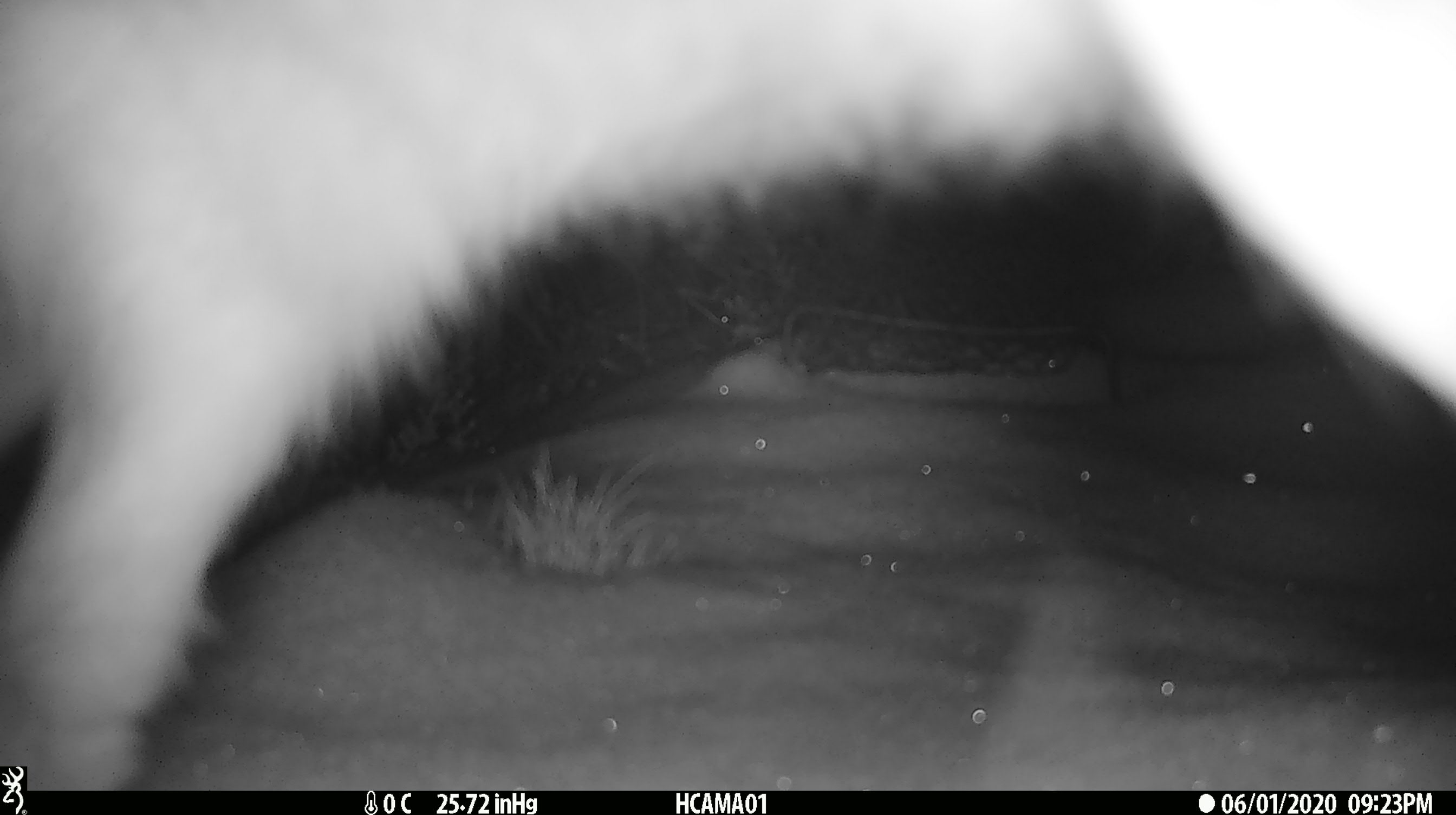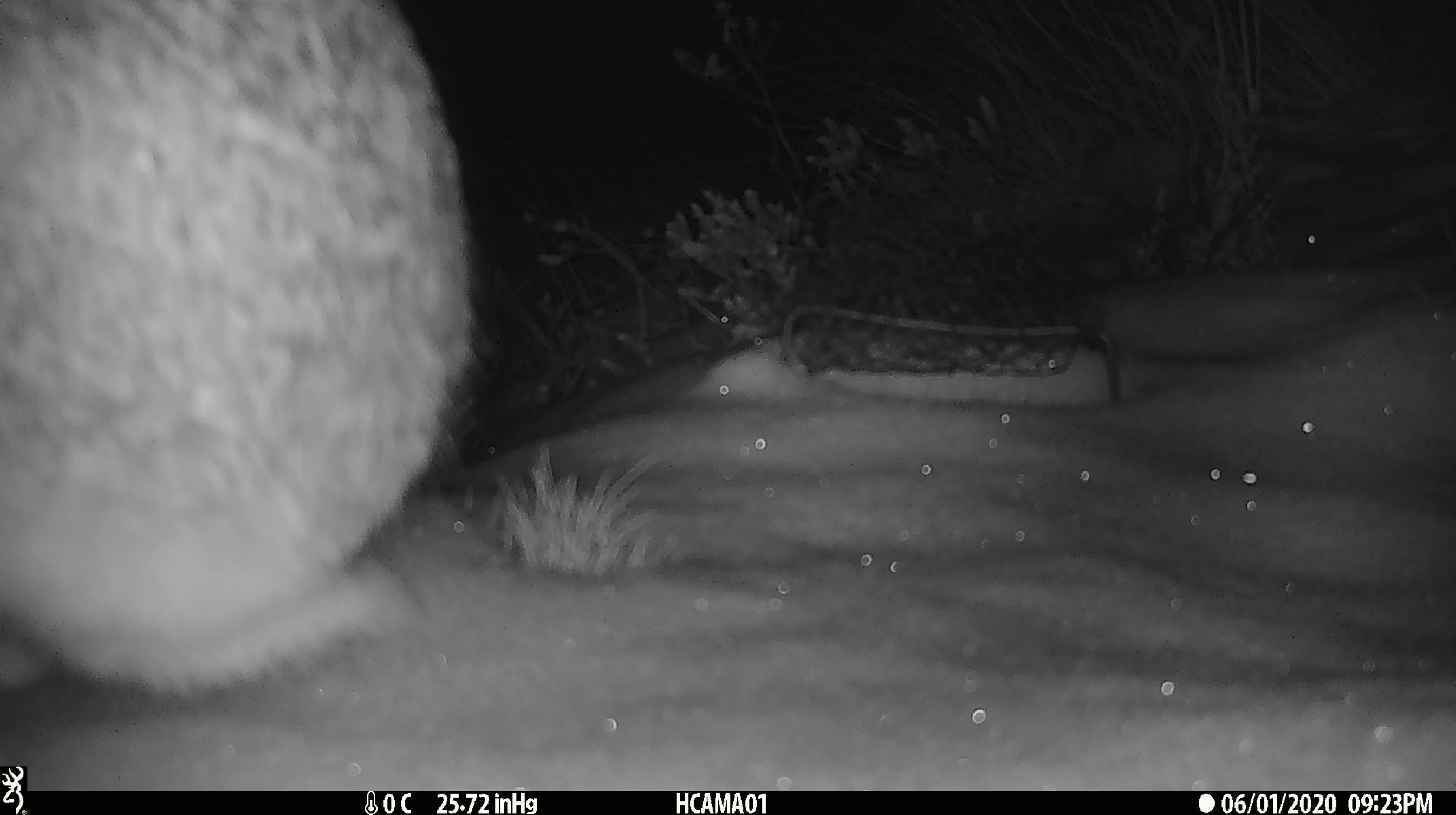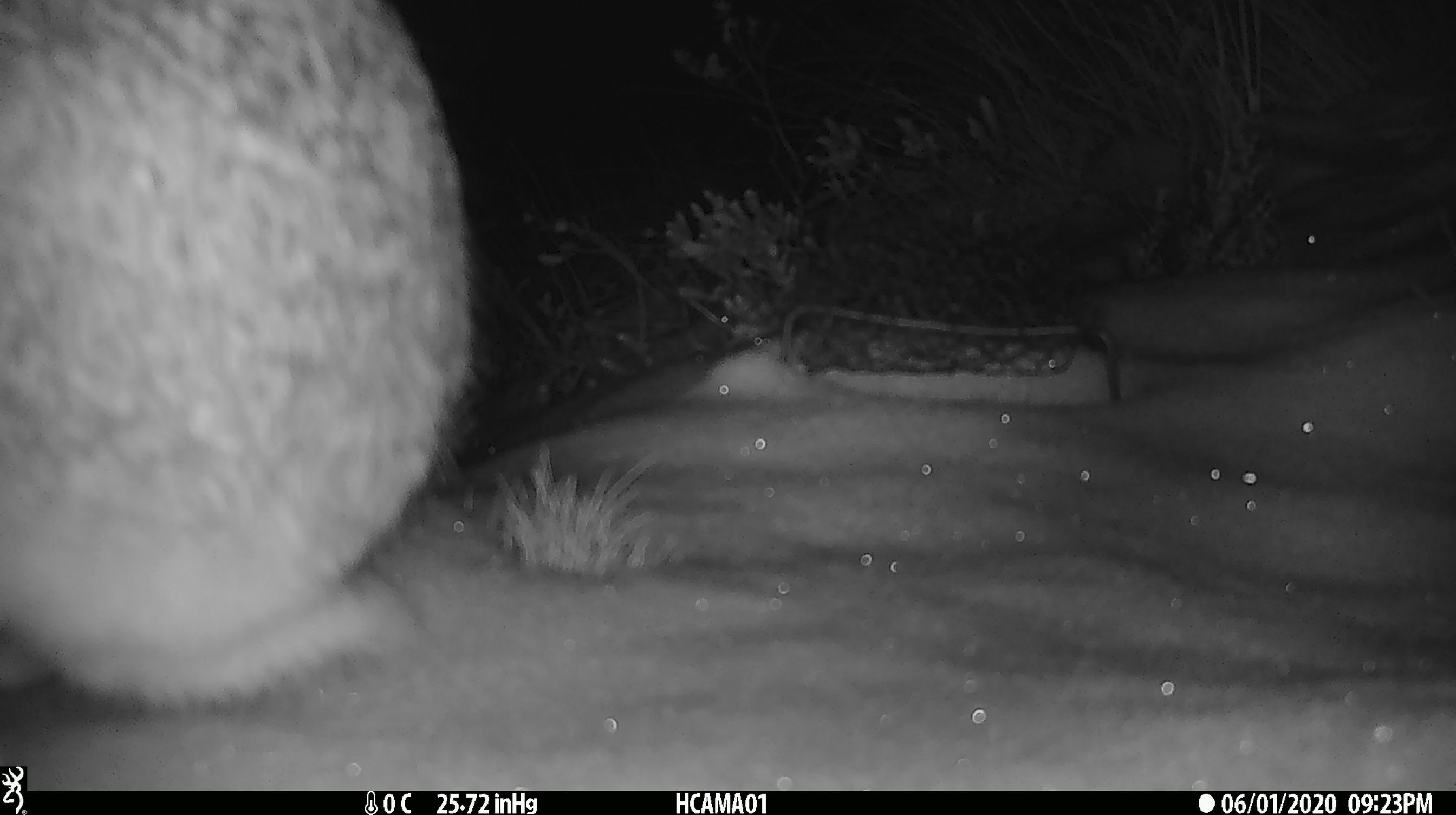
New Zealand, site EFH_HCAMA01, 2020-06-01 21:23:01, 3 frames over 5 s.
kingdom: Animalia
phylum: Chordata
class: Mammalia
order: Lagomorpha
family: Leporidae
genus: Lepus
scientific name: Lepus europaeus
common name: brown hare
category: hare